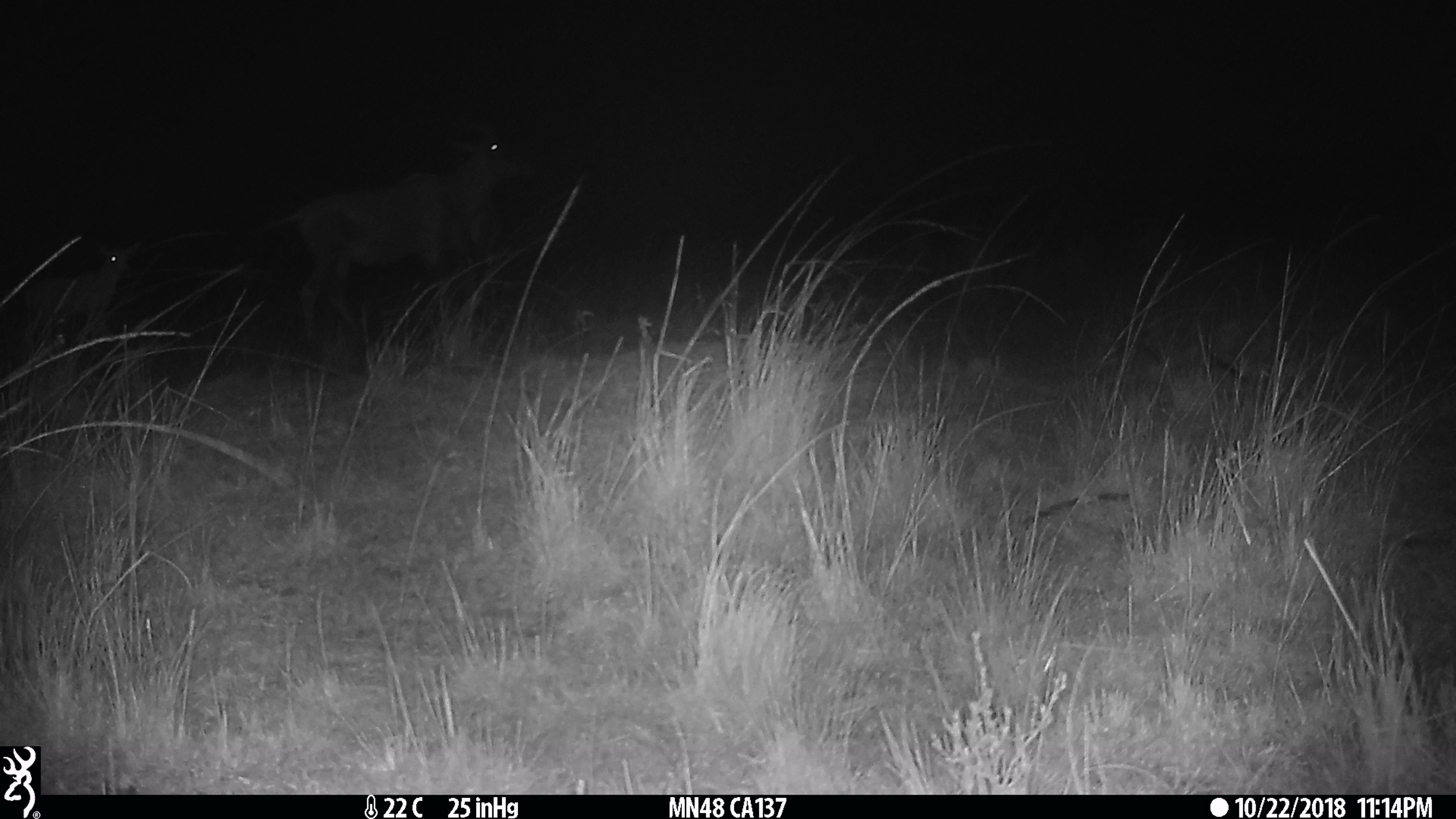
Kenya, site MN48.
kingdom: Animalia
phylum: Chordata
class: Mammalia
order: Artiodactyla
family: Bovidae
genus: Damaliscus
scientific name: Damaliscus lunatus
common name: topi